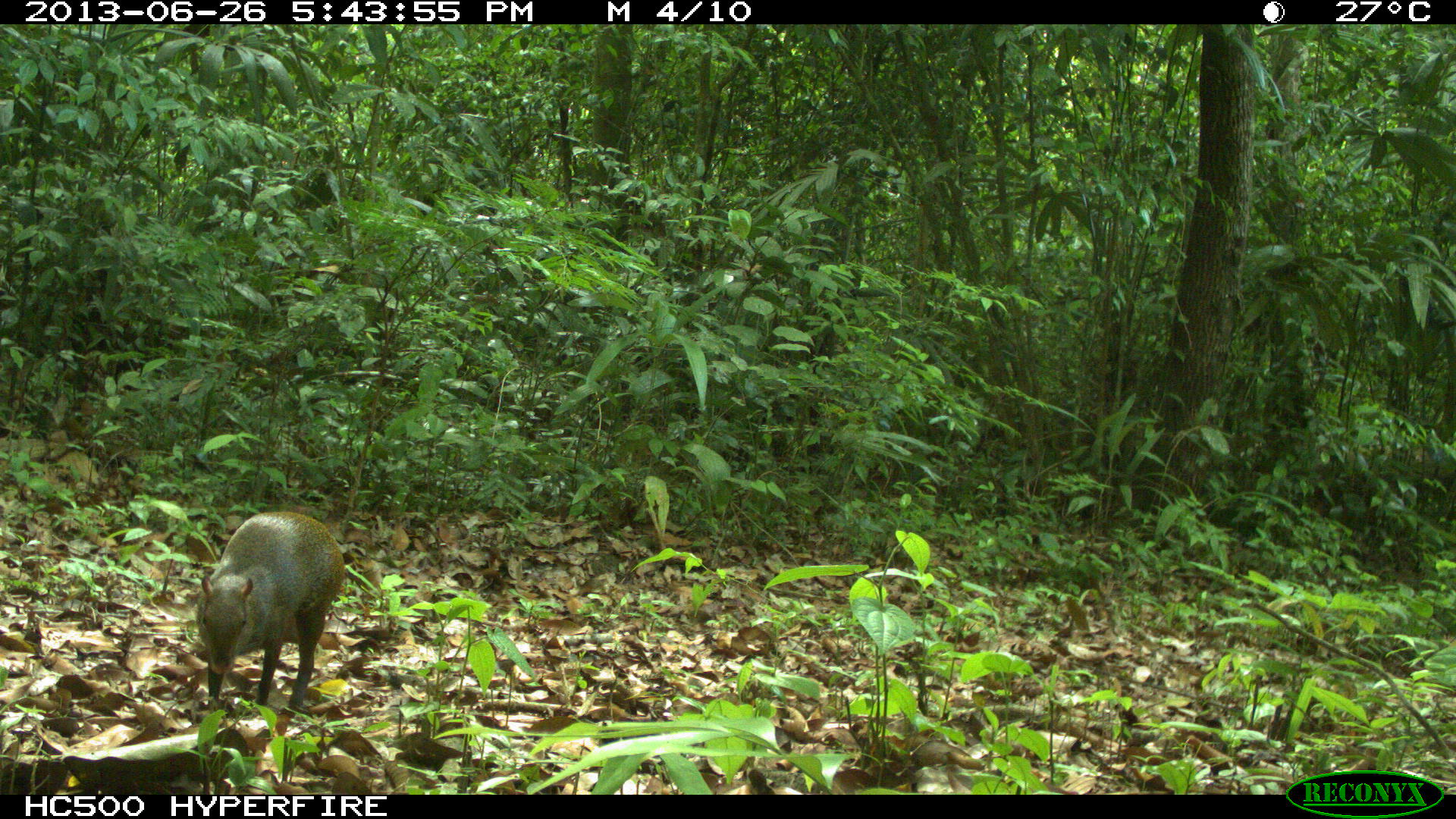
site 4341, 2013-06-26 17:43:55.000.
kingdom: Animalia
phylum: Chordata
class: Mammalia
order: Rodentia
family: Dasyproctidae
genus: Dasyprocta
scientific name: Dasyprocta punctata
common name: central american agouti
Dasyprocta punctata (central american agouti), count 1.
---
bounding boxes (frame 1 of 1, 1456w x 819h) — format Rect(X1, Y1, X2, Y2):
dasyprocta punctata: Rect(195, 509, 345, 707)